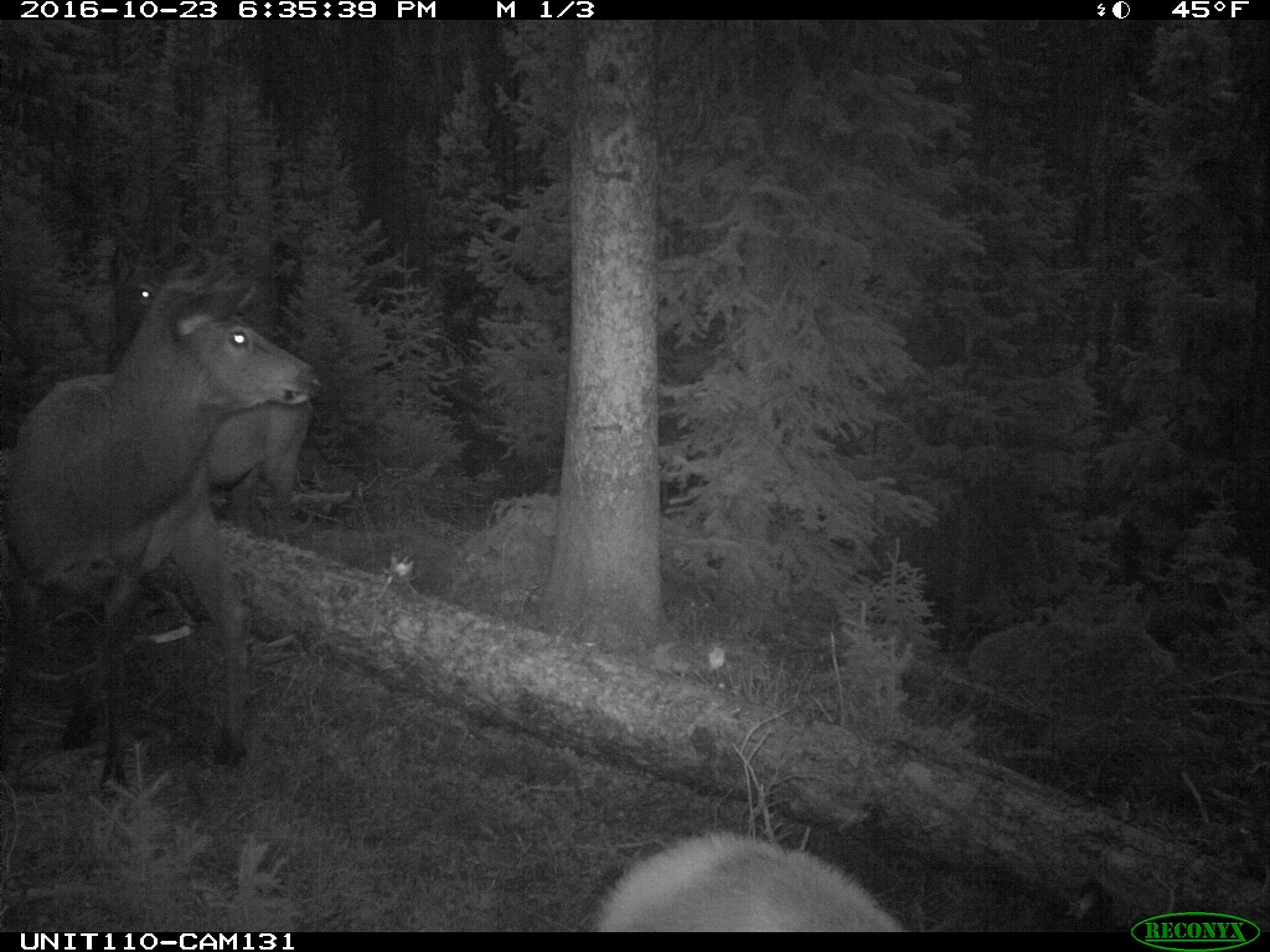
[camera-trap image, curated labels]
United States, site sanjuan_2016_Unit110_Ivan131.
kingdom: Animalia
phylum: Chordata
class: Mammalia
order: Artiodactyla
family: Cervidae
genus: Cervus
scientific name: Cervus elaphus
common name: red deer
Cervus elaphus (red deer).